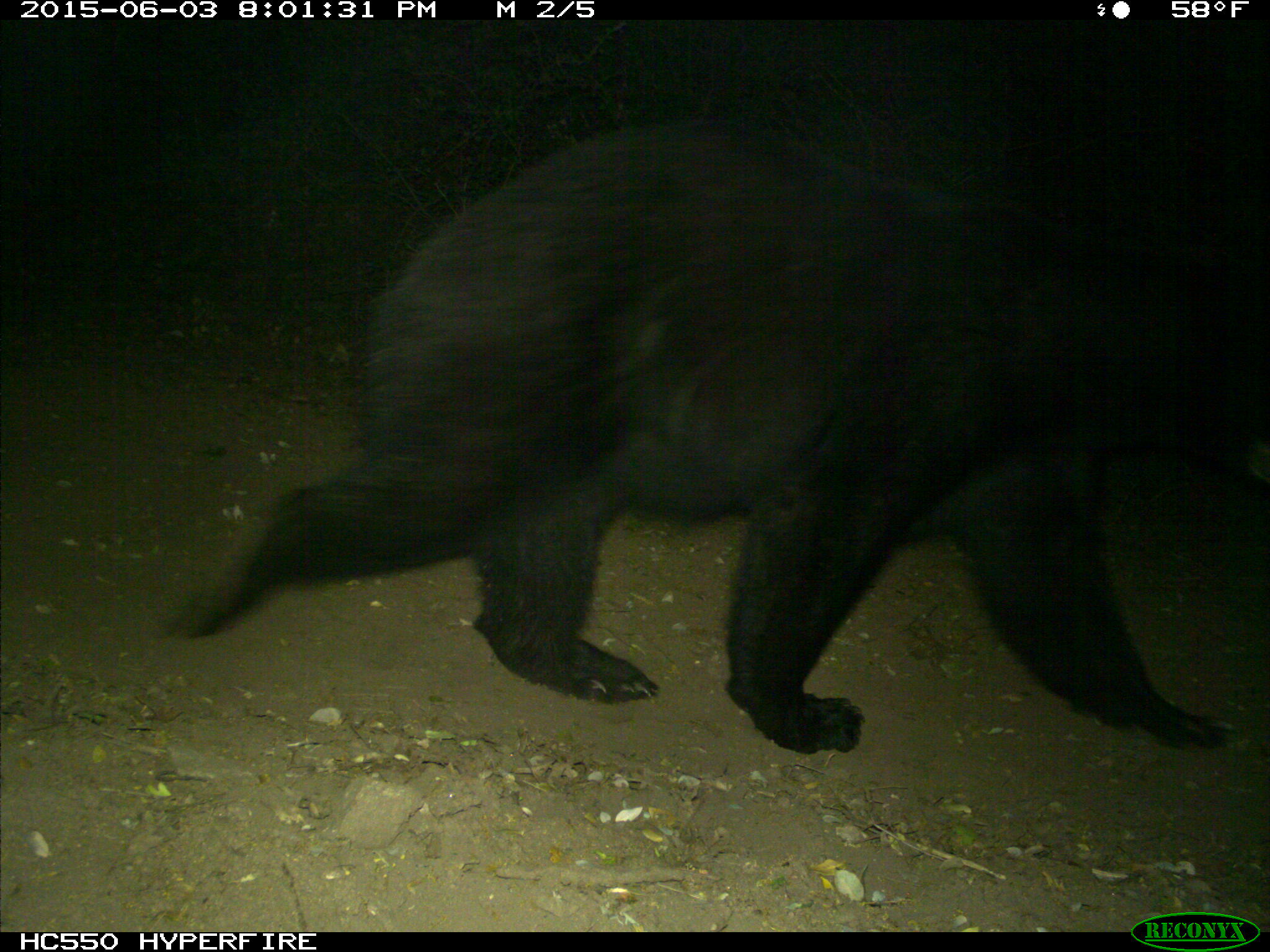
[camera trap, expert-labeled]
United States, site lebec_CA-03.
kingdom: Animalia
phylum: Chordata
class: Mammalia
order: Carnivora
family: Ursidae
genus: Ursus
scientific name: Ursus americanus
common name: american black bear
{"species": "Ursus americanus (american black bear)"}